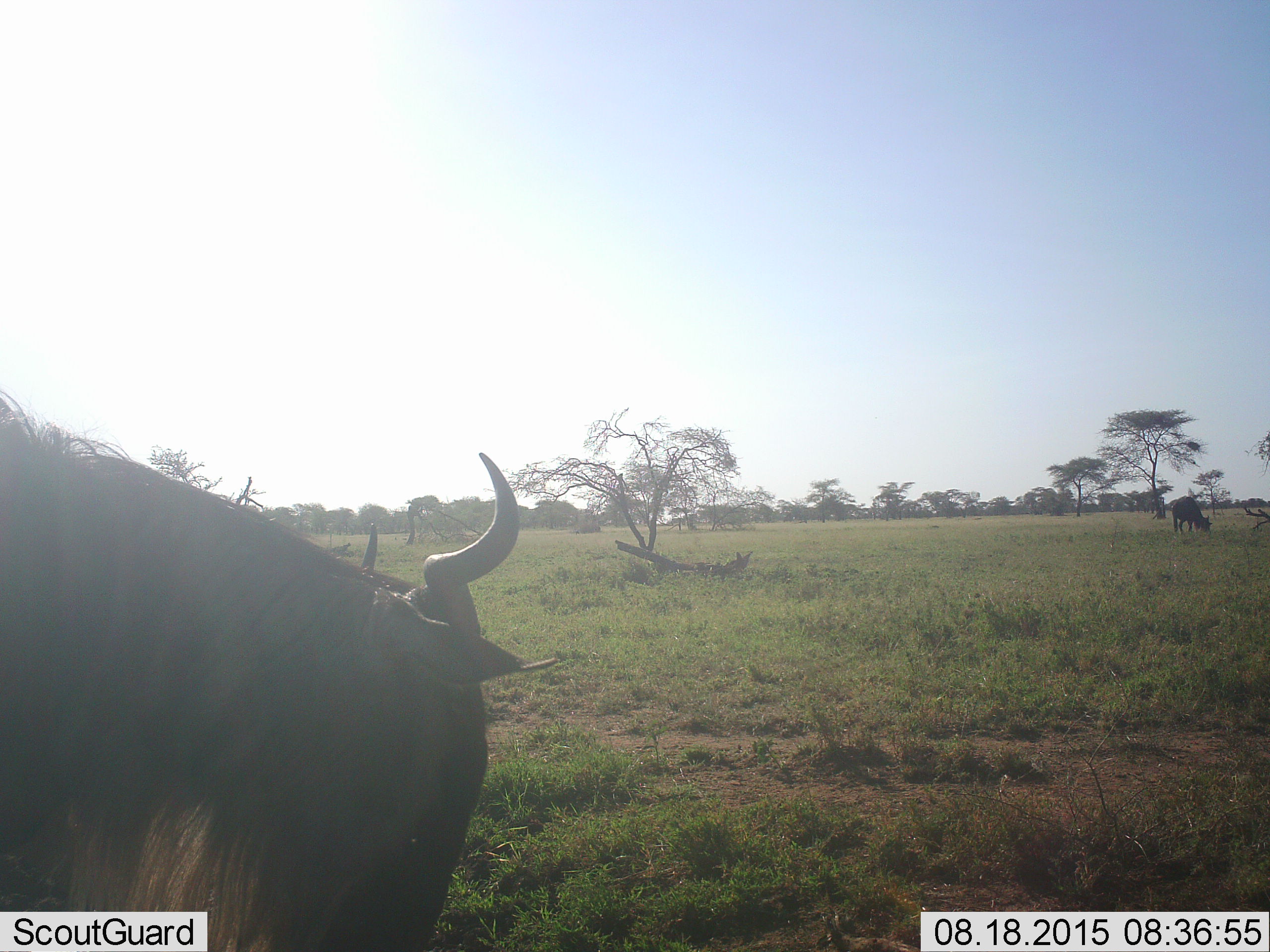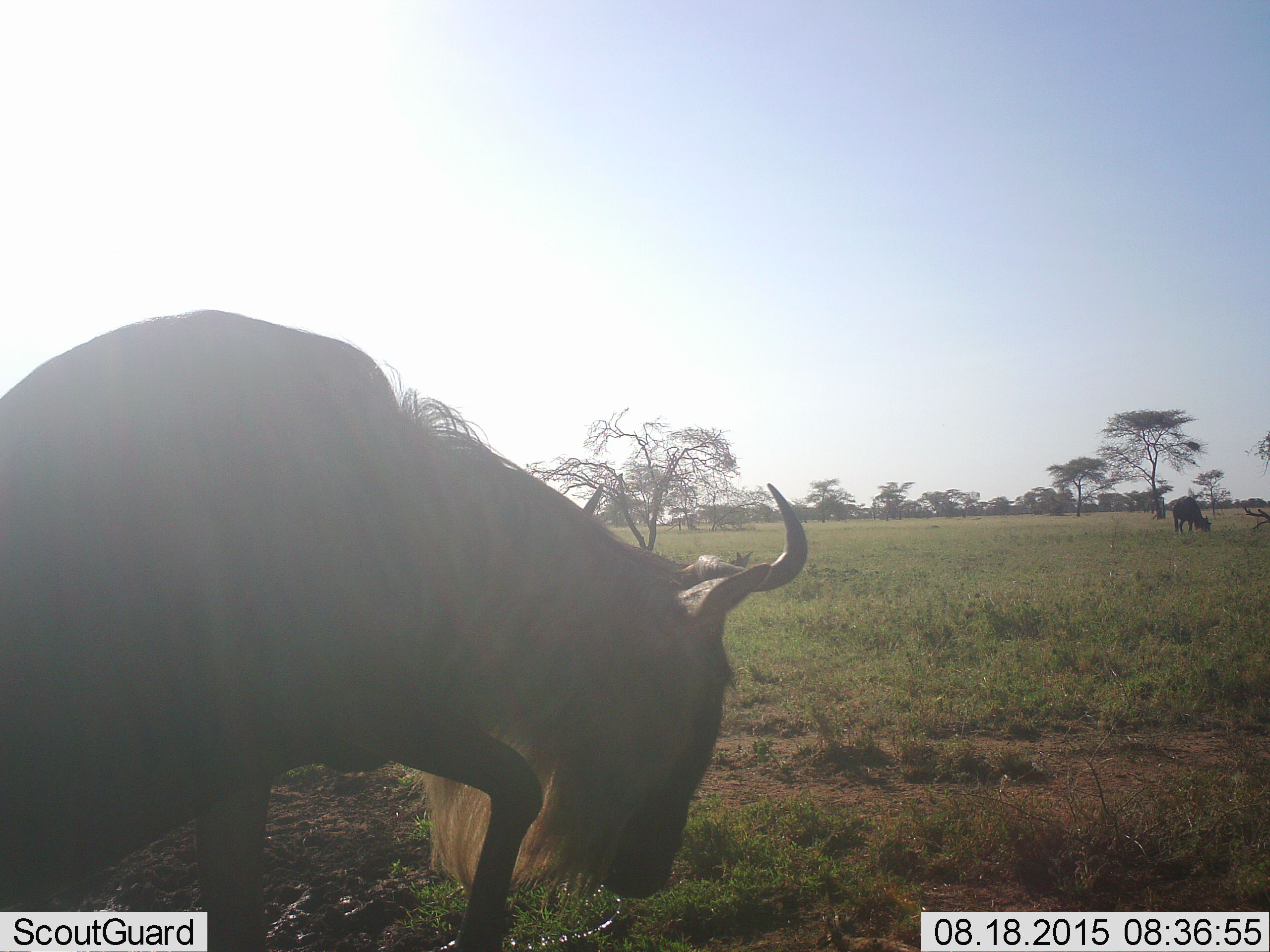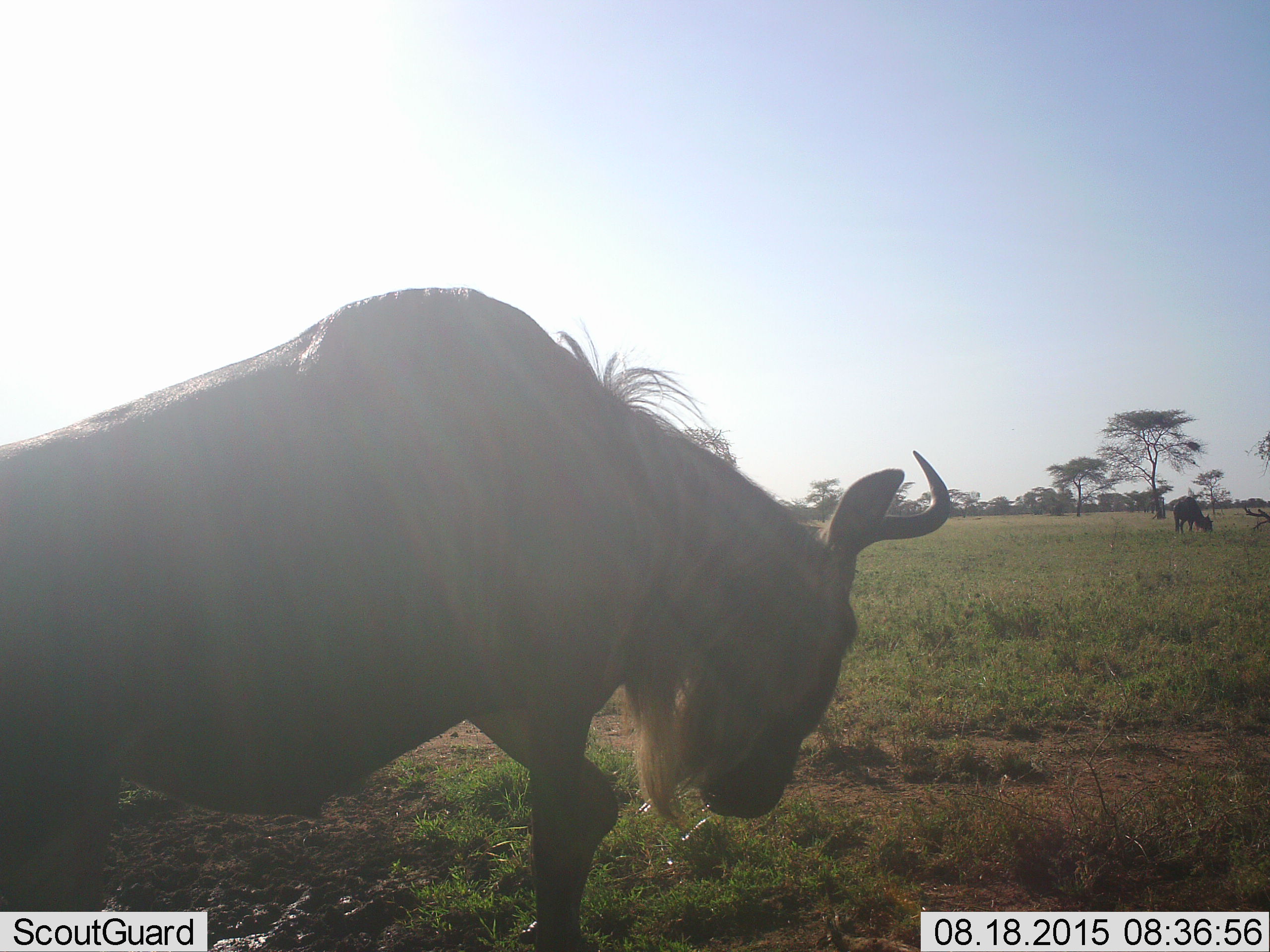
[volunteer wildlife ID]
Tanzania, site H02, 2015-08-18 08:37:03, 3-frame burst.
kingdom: Animalia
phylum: Chordata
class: Mammalia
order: Artiodactyla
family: Bovidae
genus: Connochaetes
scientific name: Connochaetes taurinus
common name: blue wildebeest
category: wildebeest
Wildebeest (blue wildebeest) (Connochaetes taurinus), count 2. Behavior (volunteer vote fractions): standing 40%, resting 0%, moving 80%, interacting 0%. Young present (vote fraction): 0%. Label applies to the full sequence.